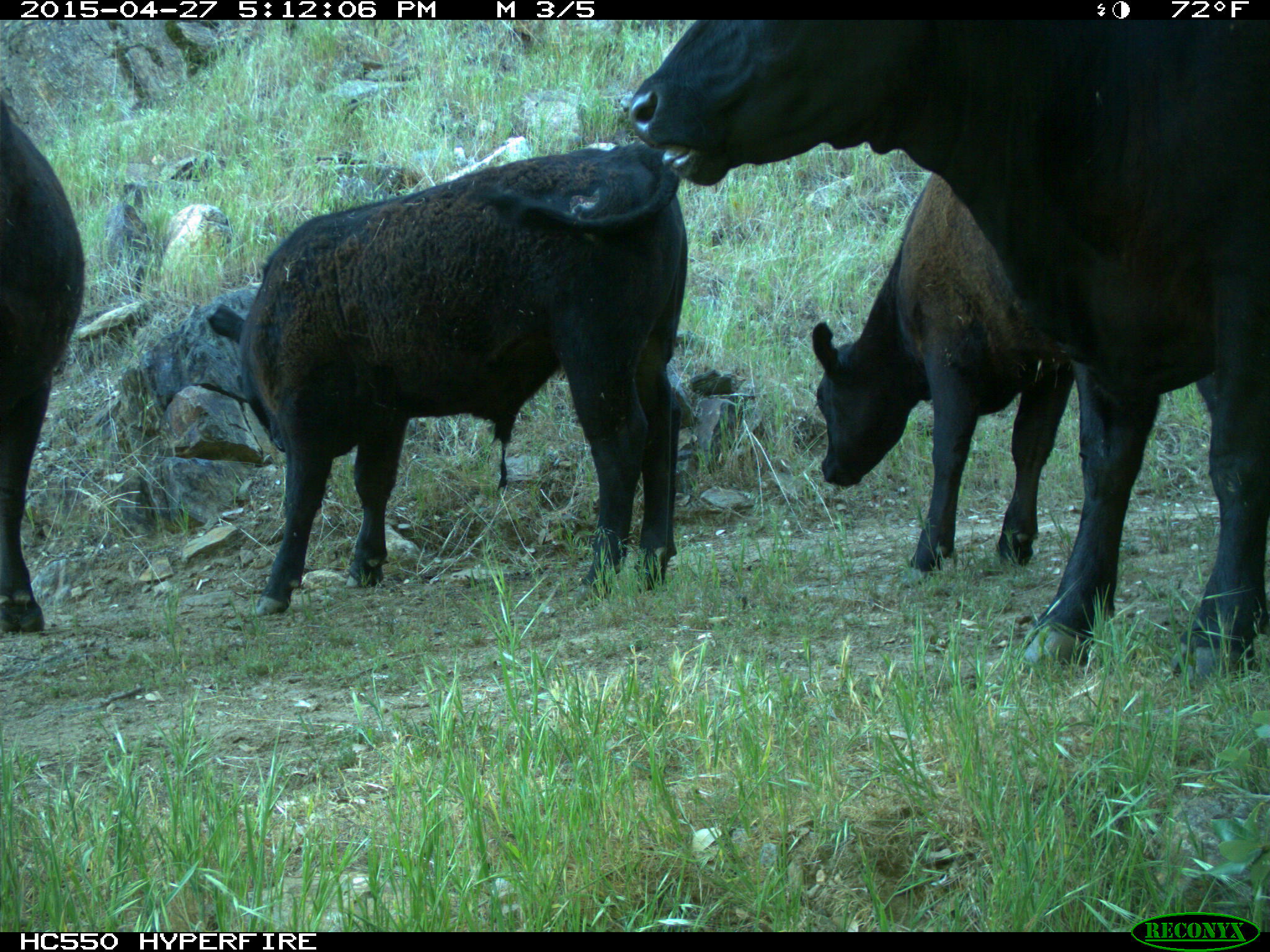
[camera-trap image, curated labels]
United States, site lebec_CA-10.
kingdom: Animalia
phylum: Chordata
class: Mammalia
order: Artiodactyla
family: Bovidae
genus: Bos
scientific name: Bos taurus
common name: domestic cow